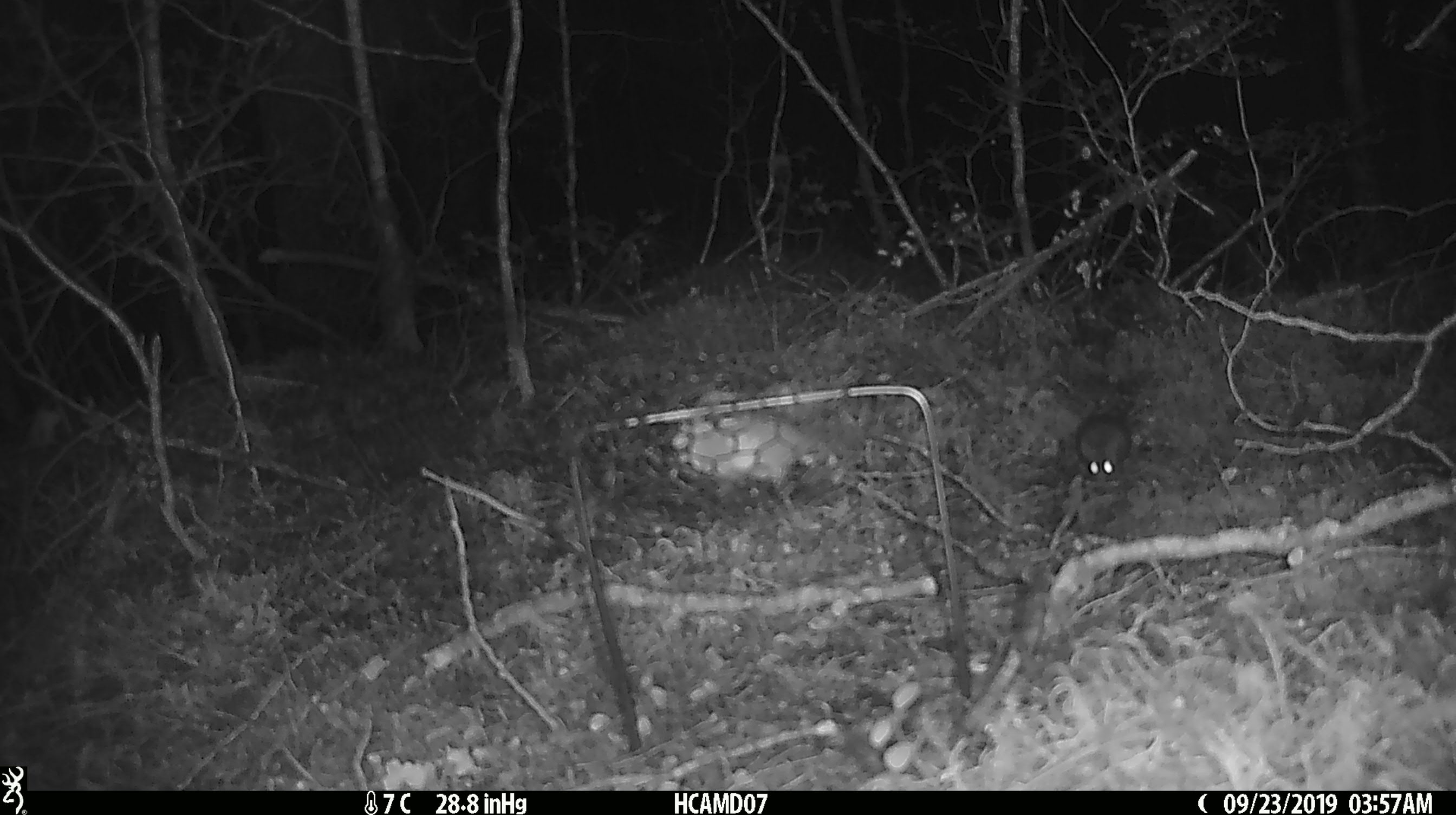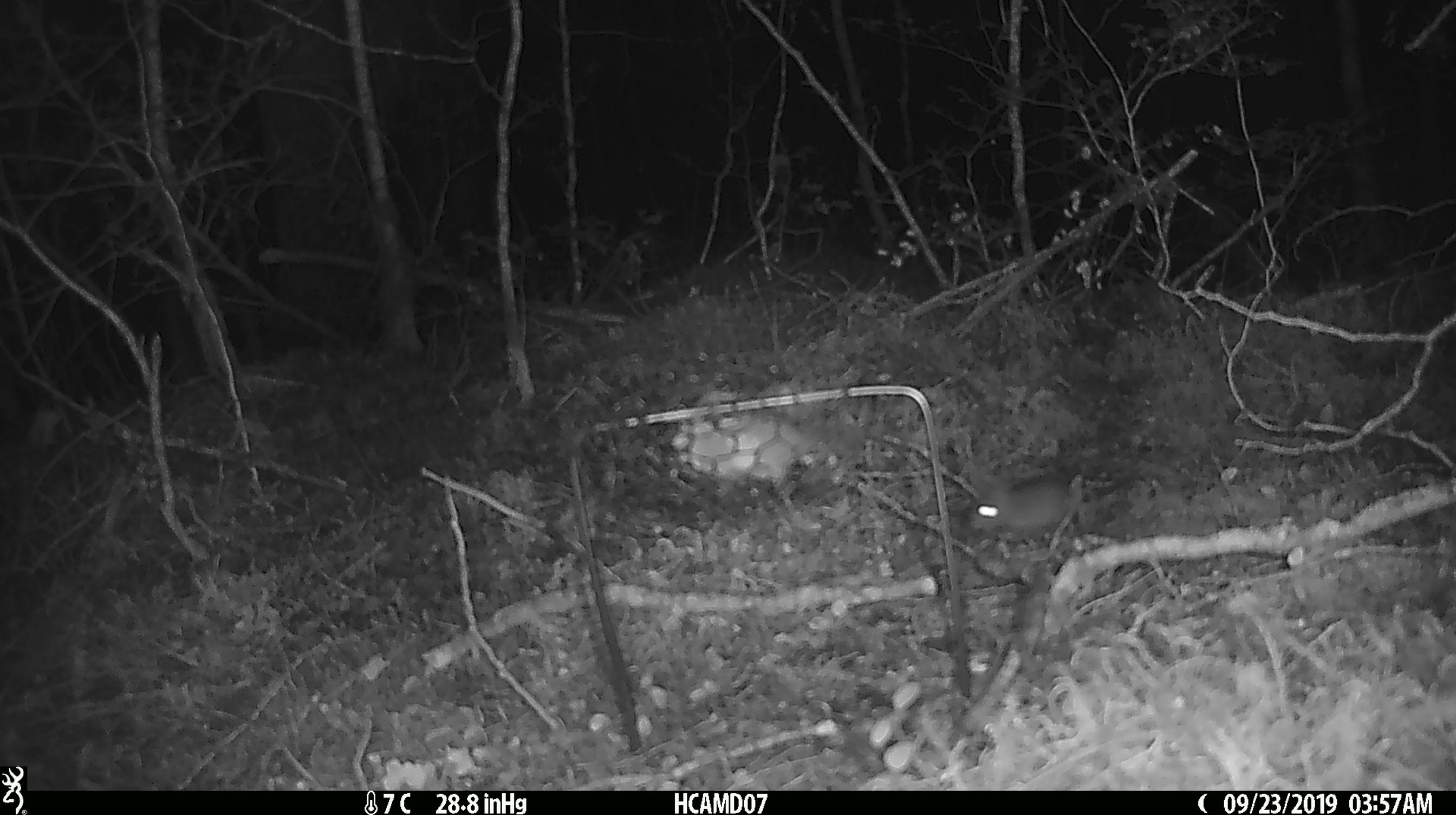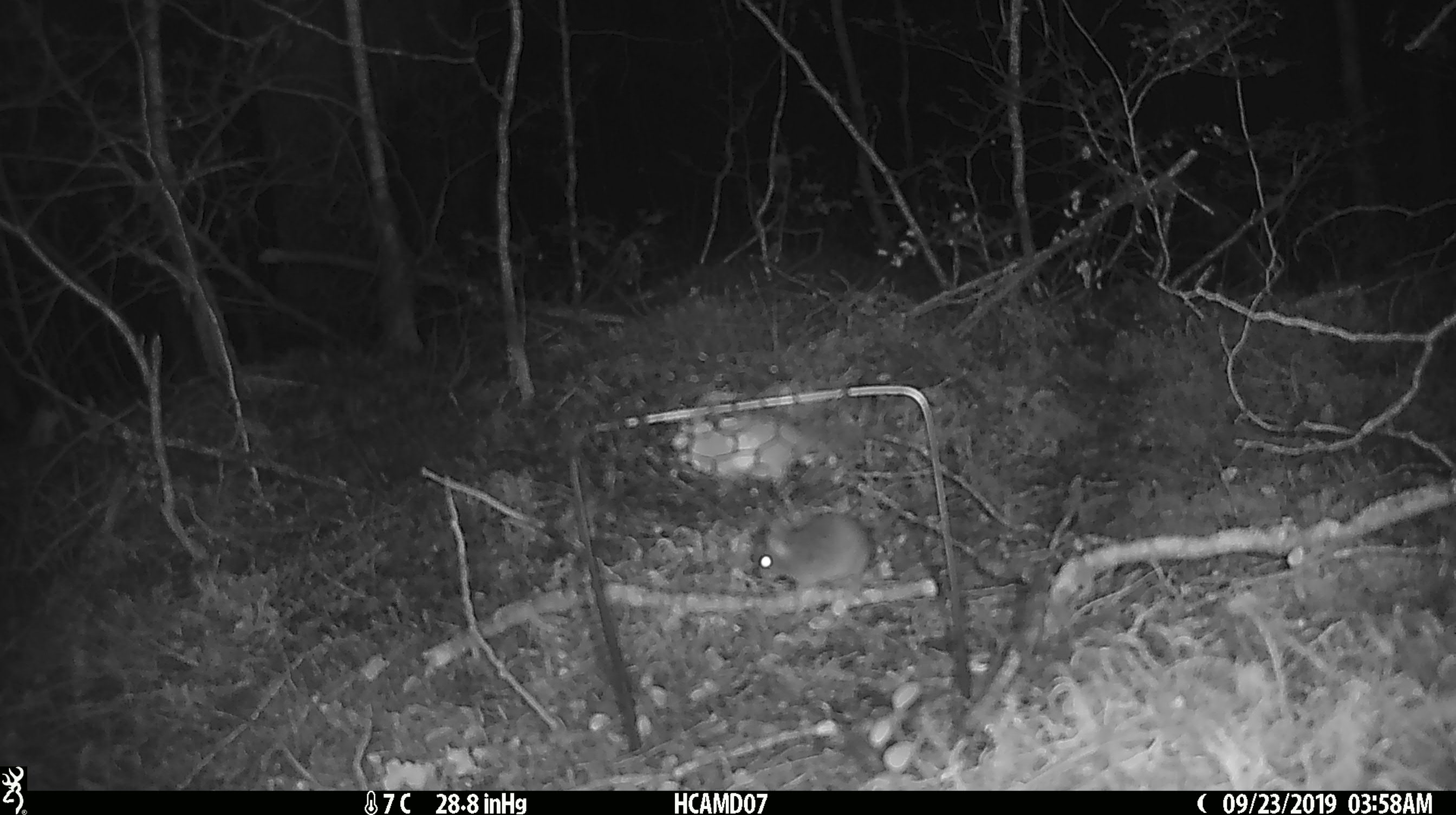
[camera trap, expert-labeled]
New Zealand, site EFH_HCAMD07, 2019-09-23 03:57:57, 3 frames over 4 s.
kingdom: Animalia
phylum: Chordata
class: Mammalia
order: Rodentia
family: Muridae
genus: Mus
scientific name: Mus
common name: mouse